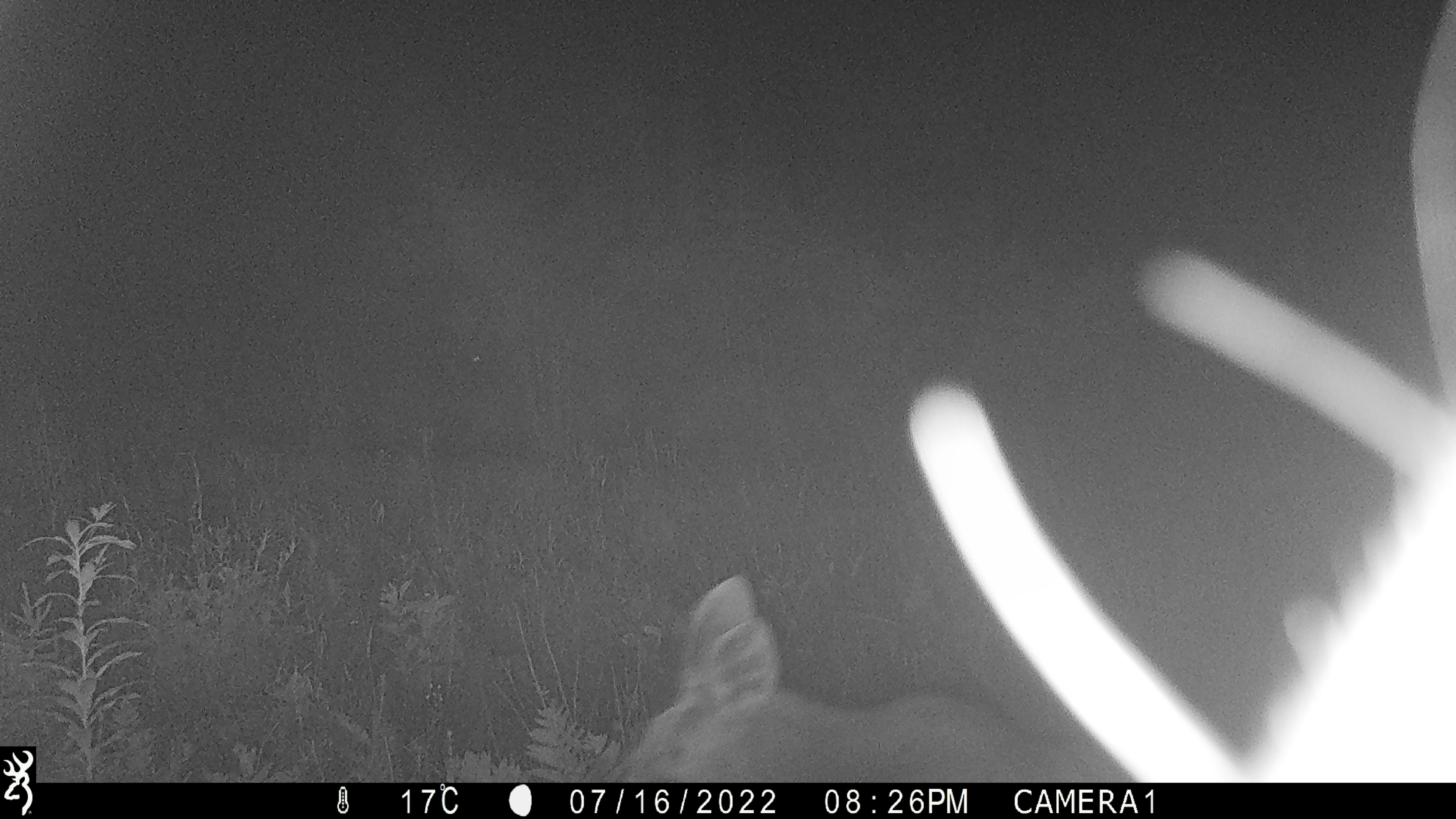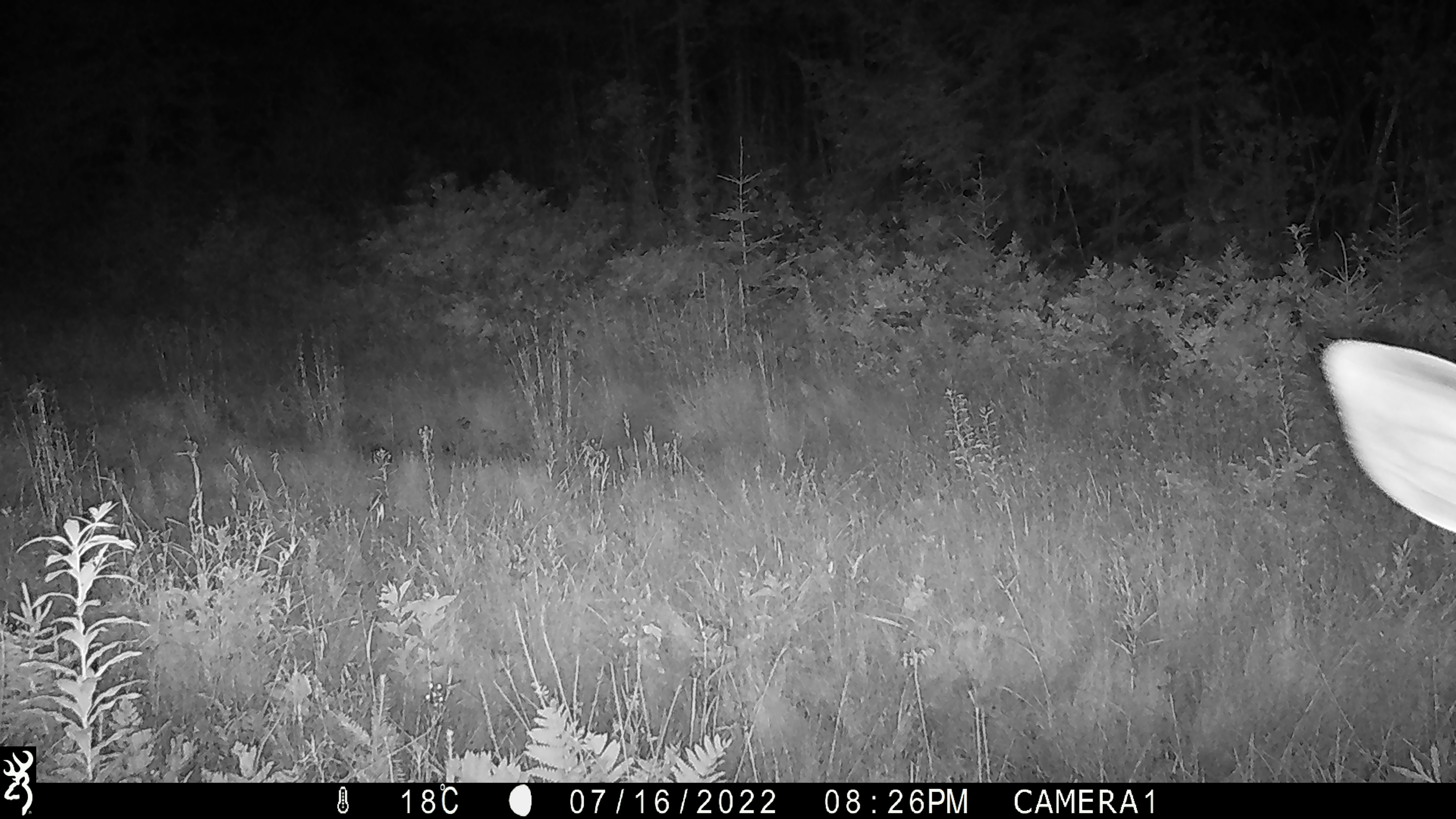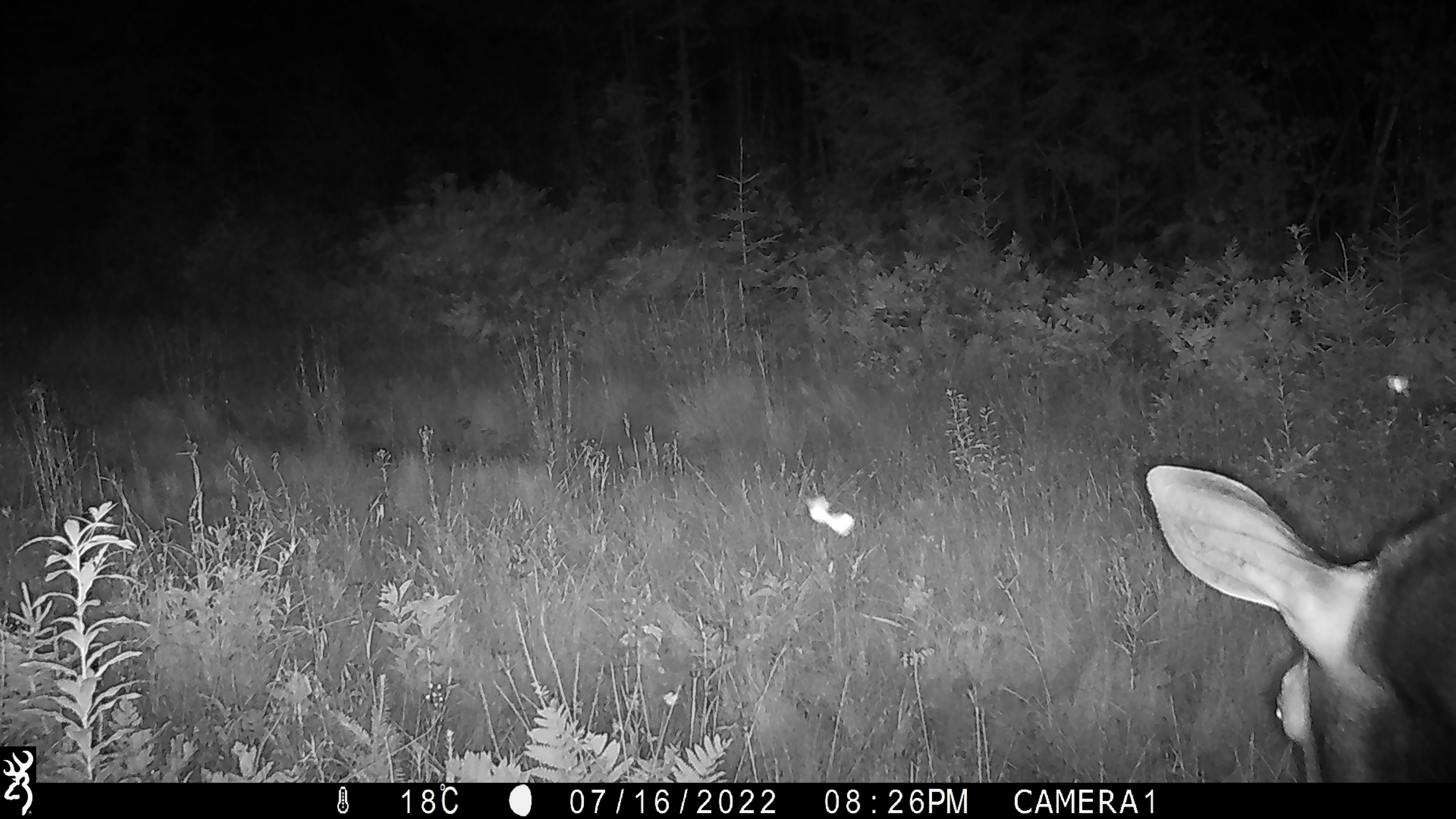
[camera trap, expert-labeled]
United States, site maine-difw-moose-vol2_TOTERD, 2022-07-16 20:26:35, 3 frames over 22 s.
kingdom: Animalia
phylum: Chordata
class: Mammalia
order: Artiodactyla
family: Cervidae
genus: Alces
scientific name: Alces alces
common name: moose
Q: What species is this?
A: Moose (Alces alces).